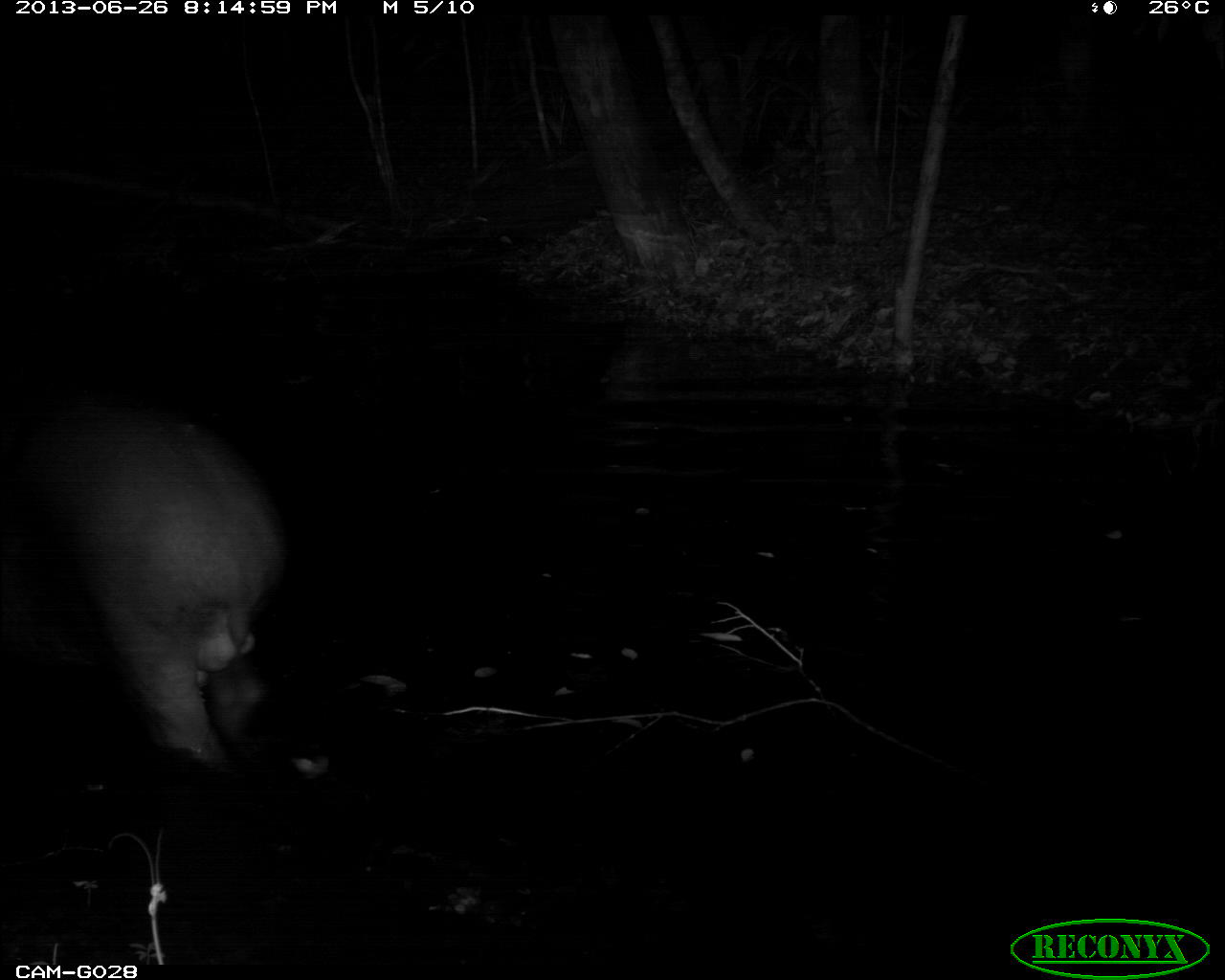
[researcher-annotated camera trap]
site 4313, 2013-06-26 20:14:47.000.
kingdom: Animalia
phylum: Chordata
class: Mammalia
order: Perissodactyla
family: Tapiridae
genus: Tapirus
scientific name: Tapirus bairdii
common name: baird's tapir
Tapirus bairdii (baird's tapir), count 1, sex male.